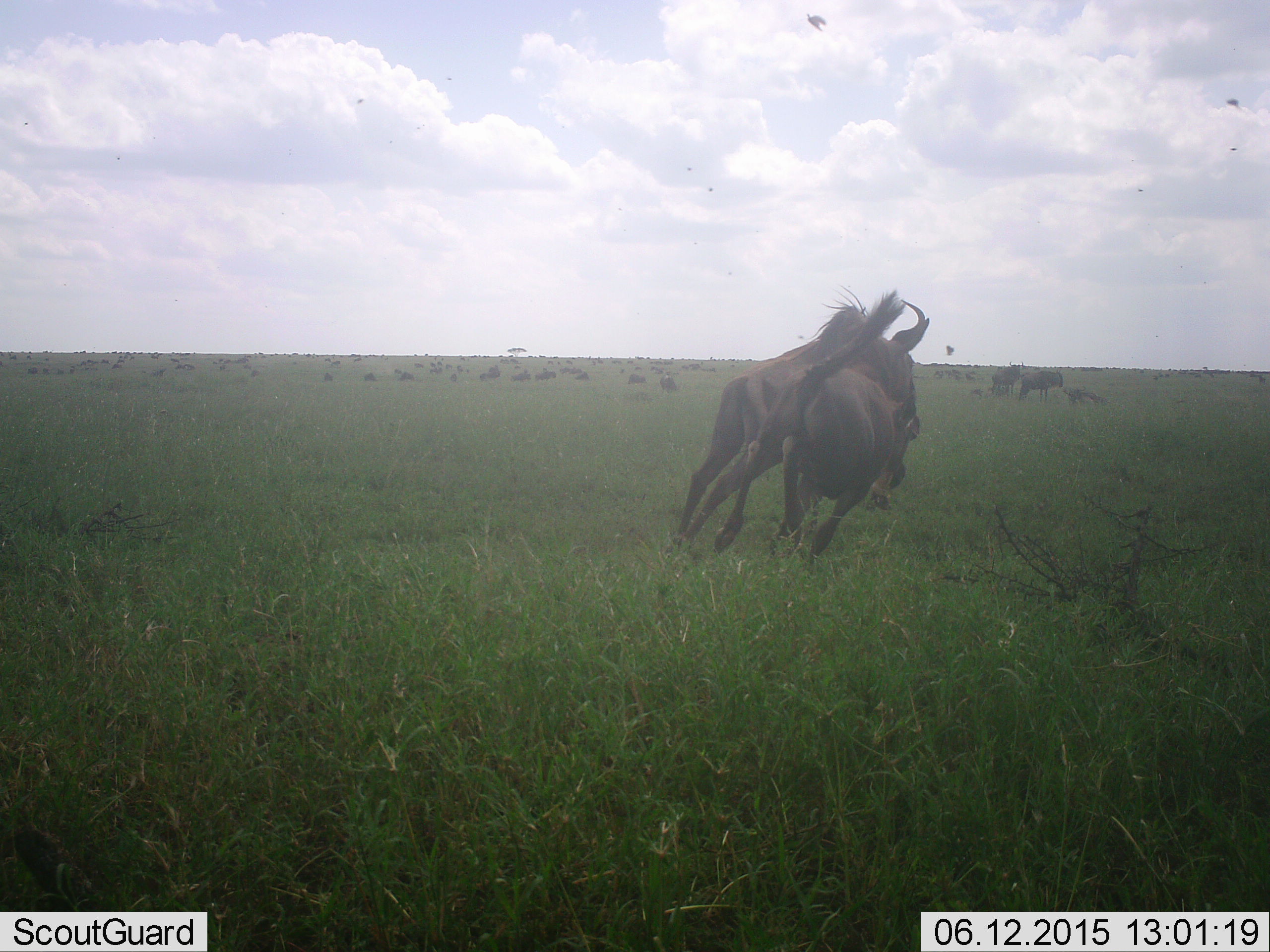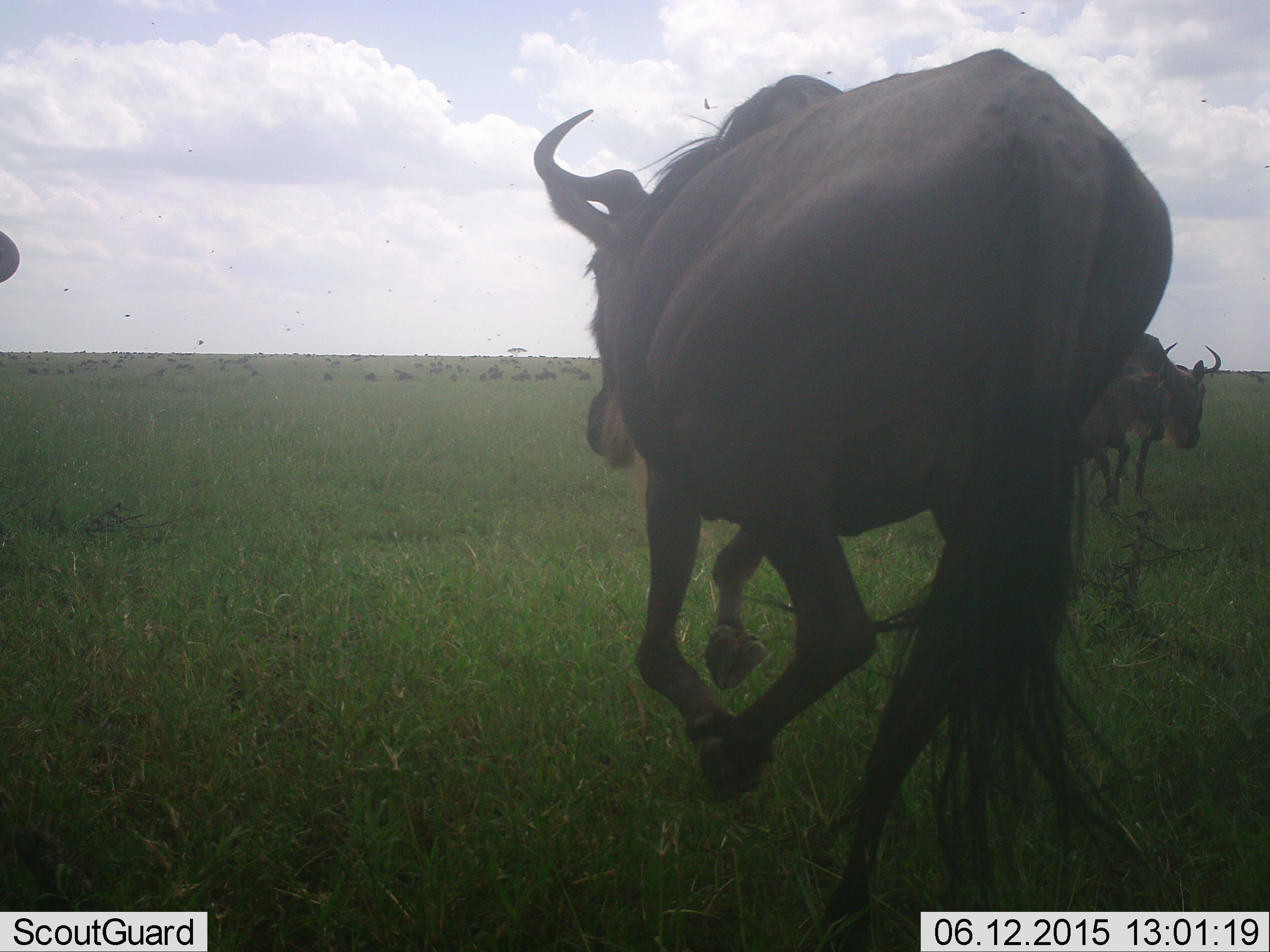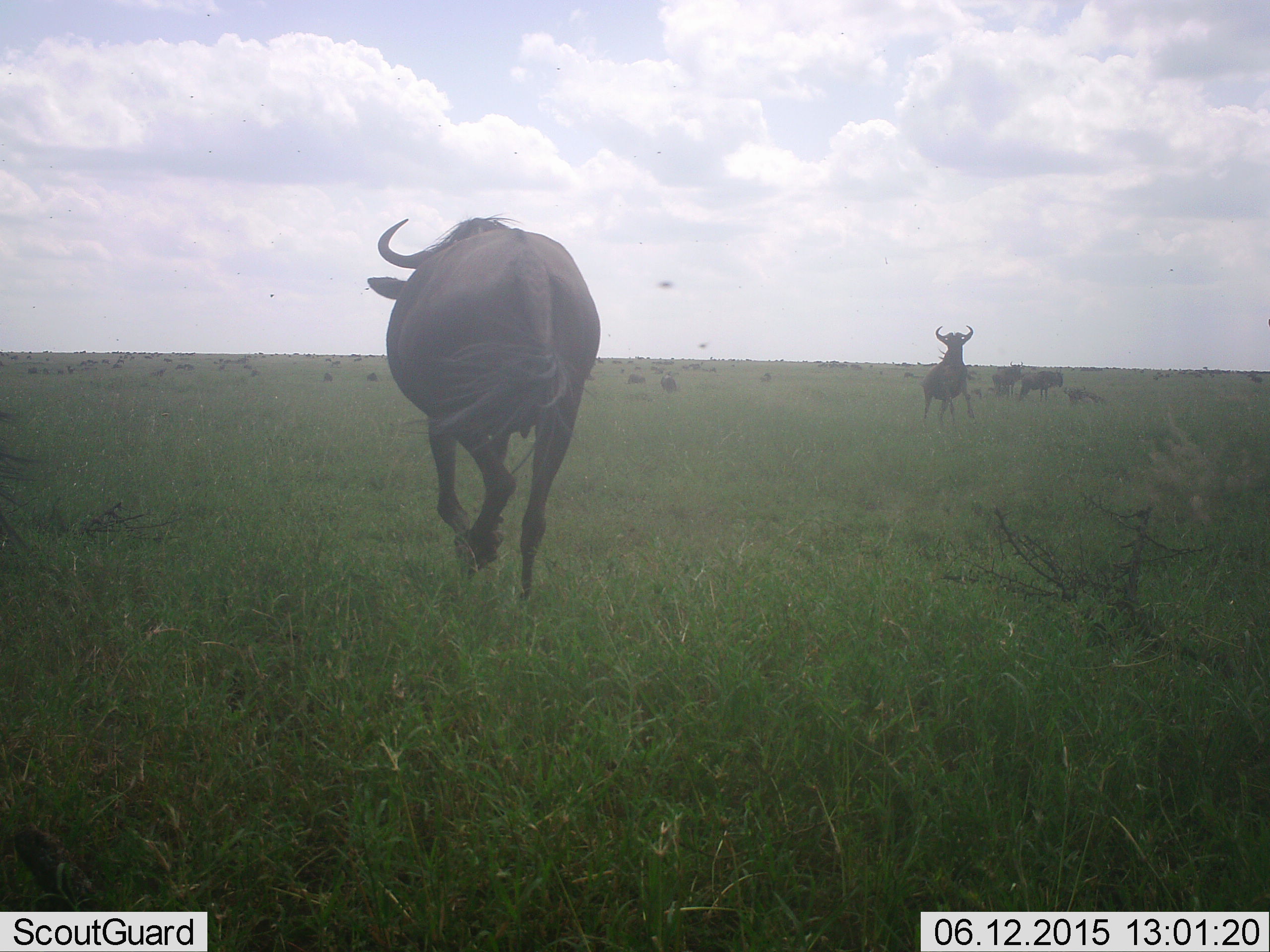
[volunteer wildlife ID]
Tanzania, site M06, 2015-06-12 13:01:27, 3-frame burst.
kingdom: Animalia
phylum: Chordata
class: Mammalia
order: Artiodactyla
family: Bovidae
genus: Connochaetes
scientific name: Connochaetes taurinus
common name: blue wildebeest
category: wildebeest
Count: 11-50.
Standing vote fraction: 70%.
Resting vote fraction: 0%.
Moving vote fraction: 90%.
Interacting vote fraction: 50%.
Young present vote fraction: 0%.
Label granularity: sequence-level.